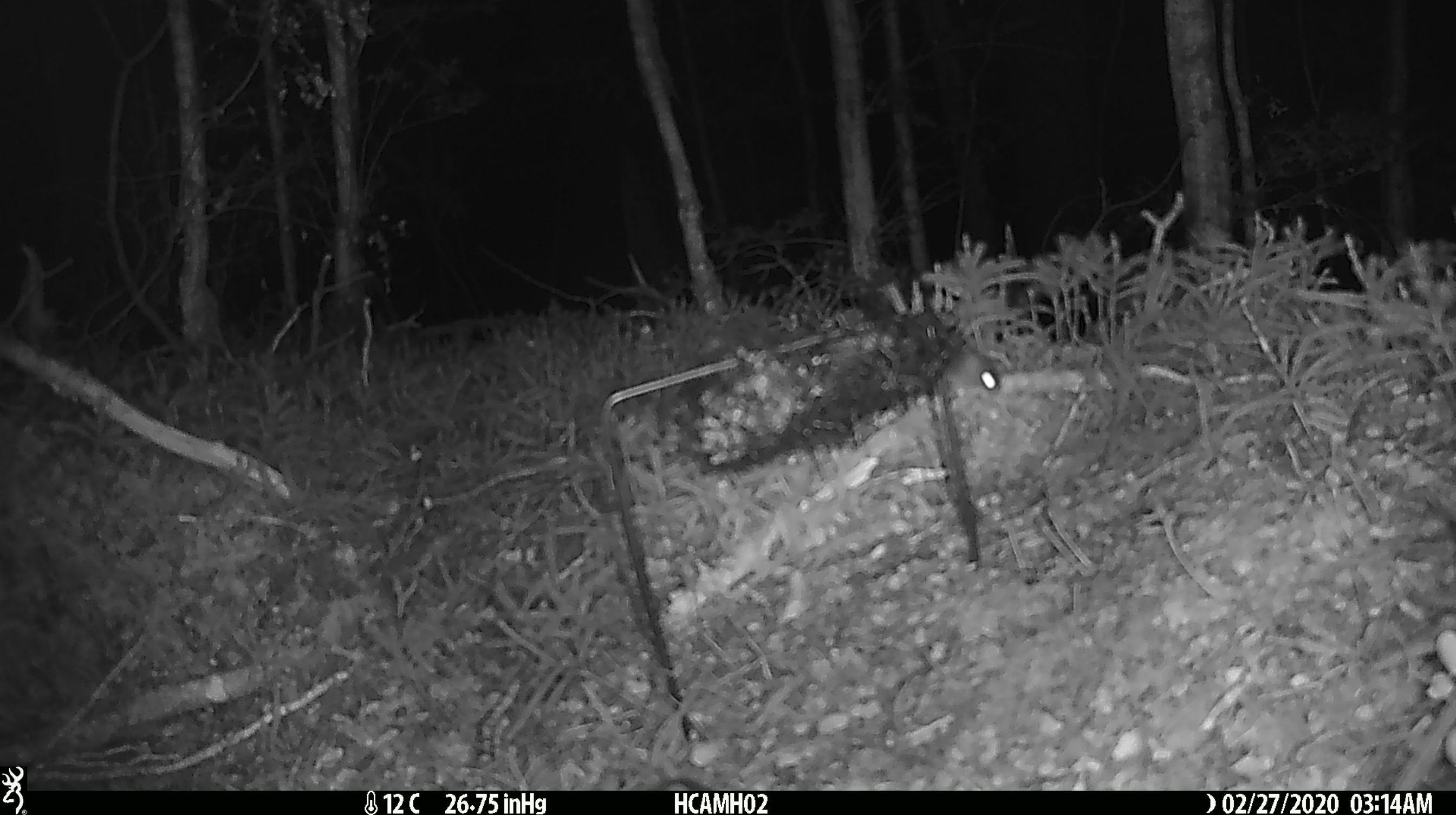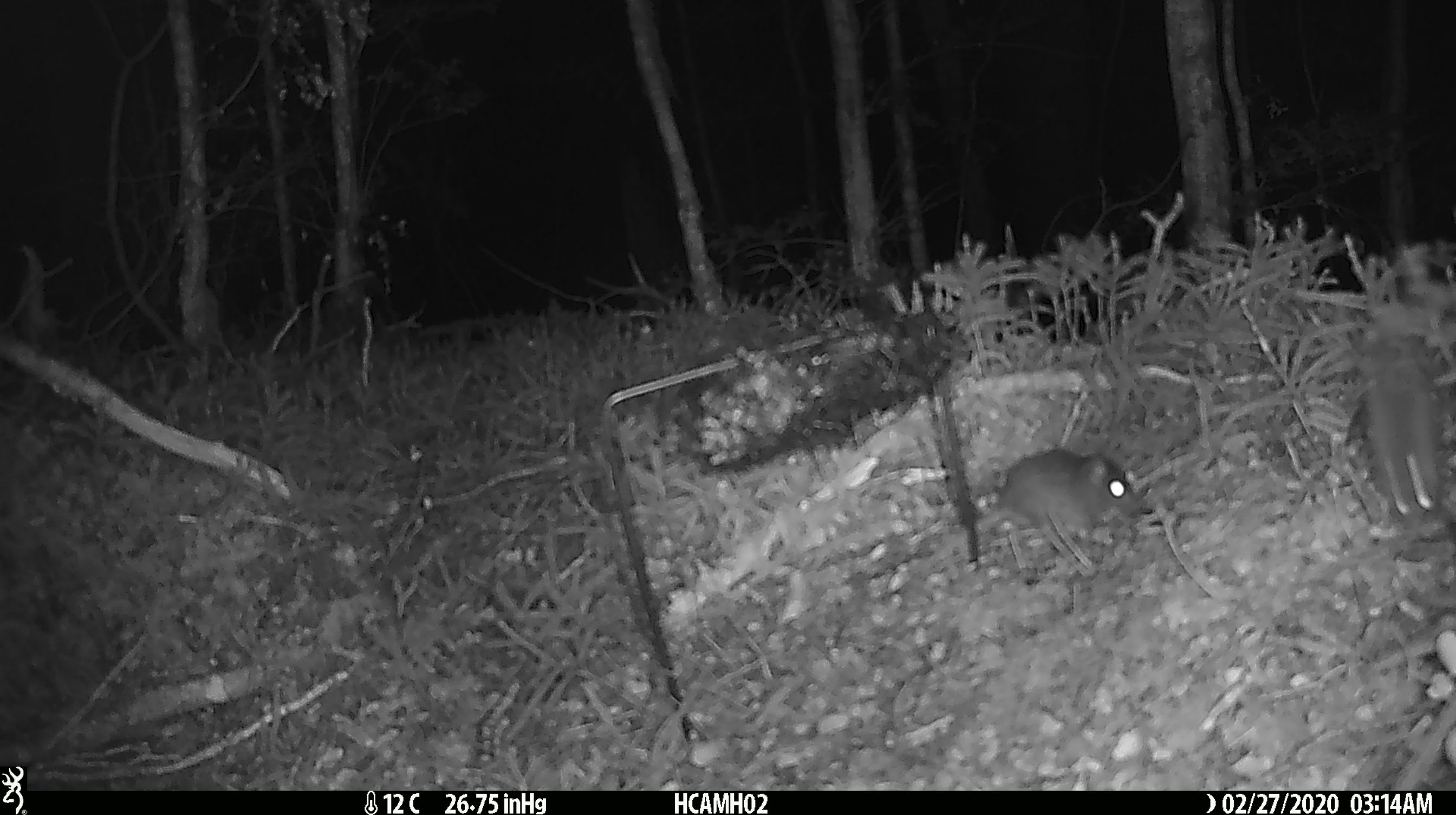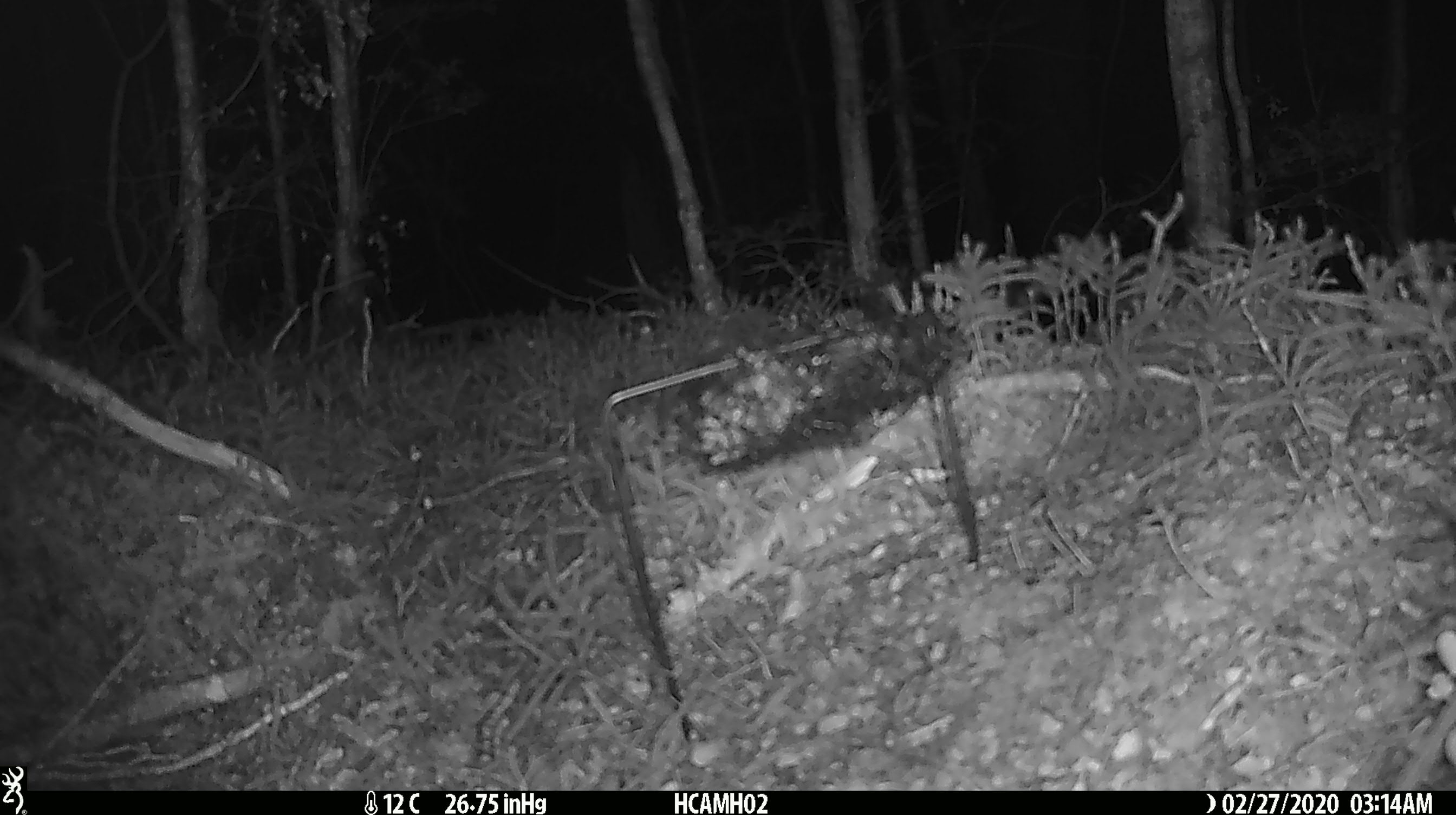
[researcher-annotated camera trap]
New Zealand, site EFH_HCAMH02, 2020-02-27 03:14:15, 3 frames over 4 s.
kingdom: Animalia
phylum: Chordata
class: Mammalia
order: Rodentia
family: Muridae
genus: Mus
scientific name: Mus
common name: mouse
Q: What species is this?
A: Mouse (Mus).